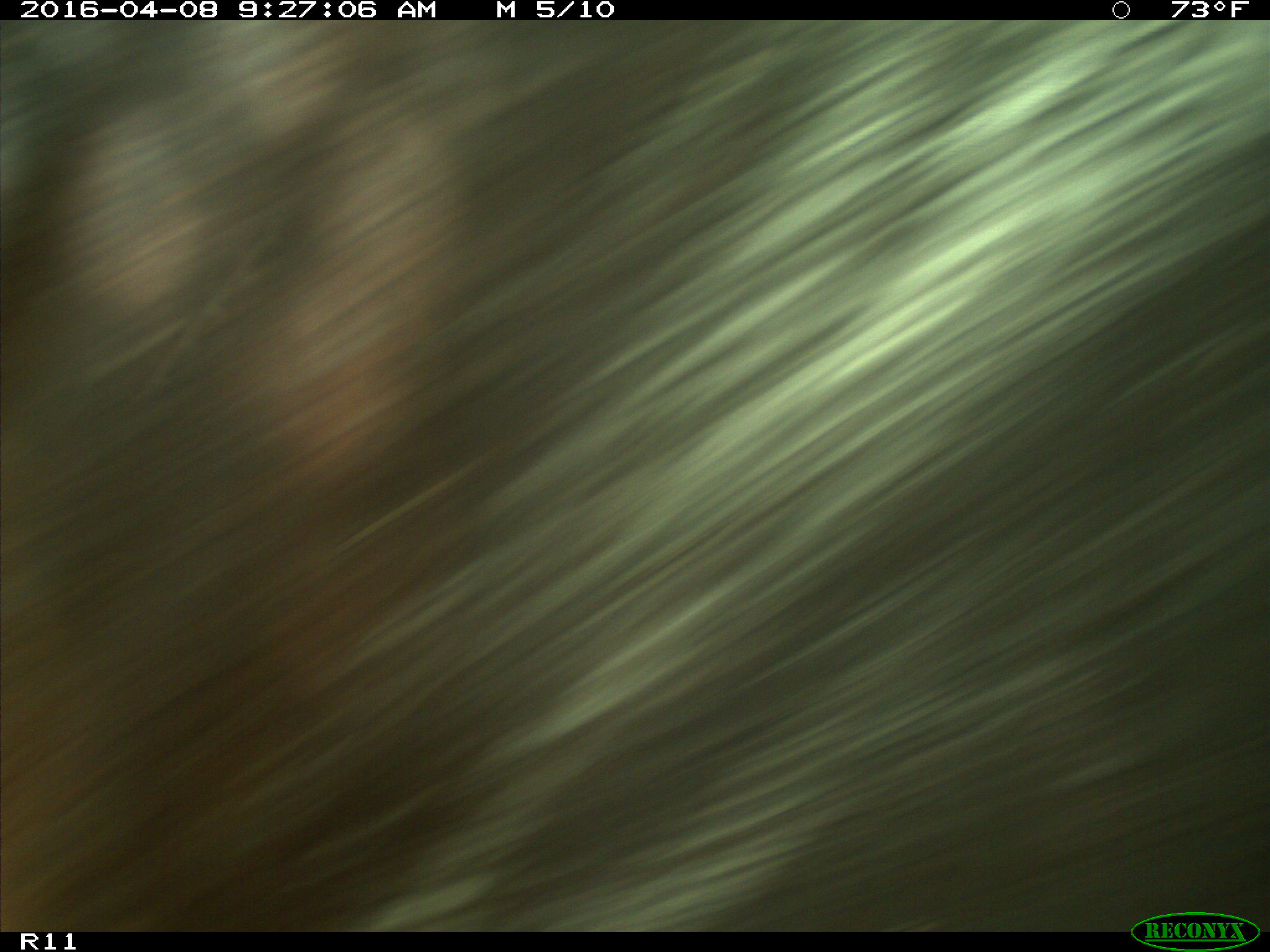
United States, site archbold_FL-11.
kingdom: Animalia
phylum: Chordata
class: Mammalia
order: Artiodactyla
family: Bovidae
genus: Bos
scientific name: Bos taurus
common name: domestic cow